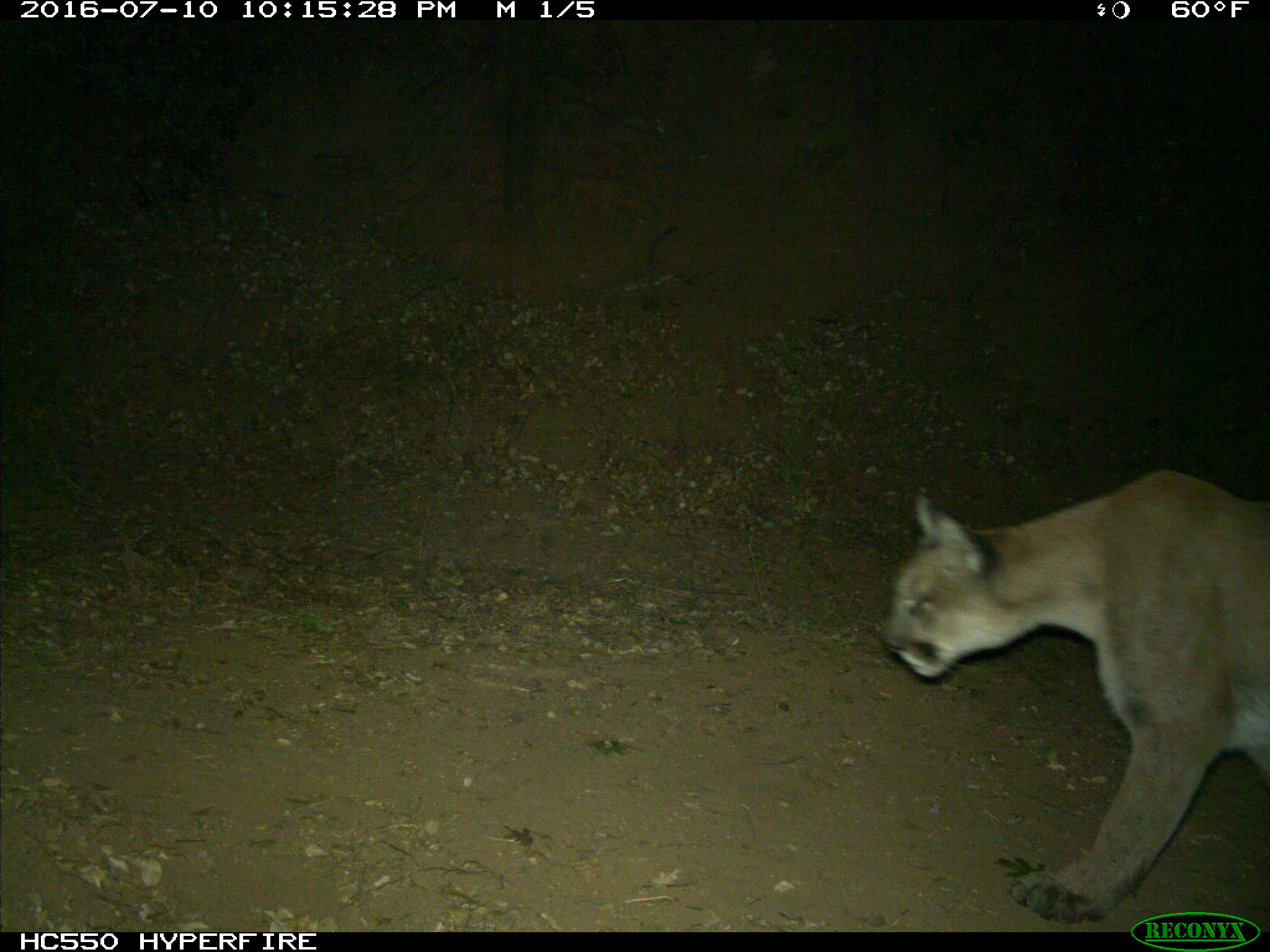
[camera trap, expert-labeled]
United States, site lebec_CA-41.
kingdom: Animalia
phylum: Chordata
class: Mammalia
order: Carnivora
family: Felidae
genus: Puma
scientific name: Puma concolor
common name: mountain lion